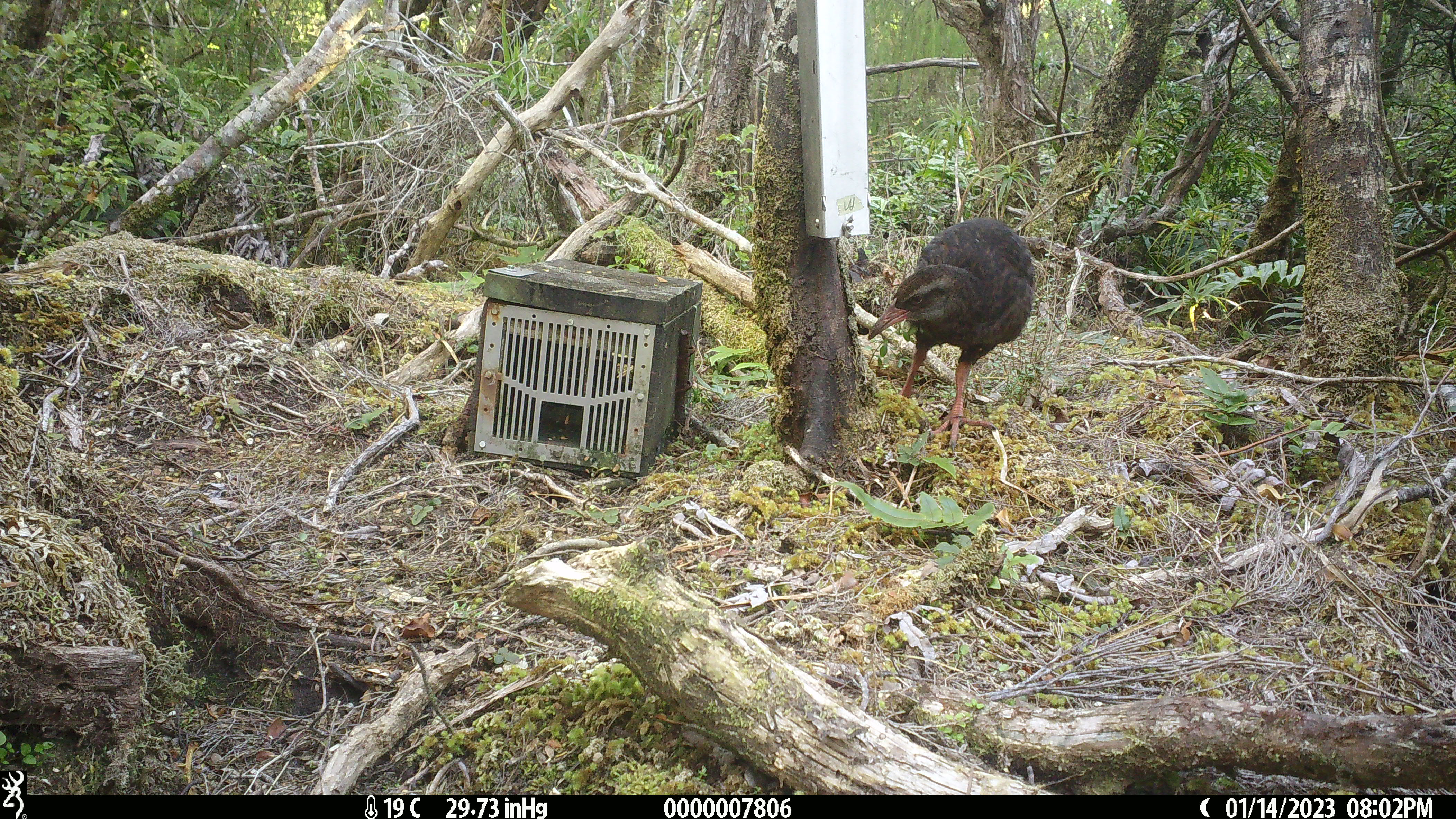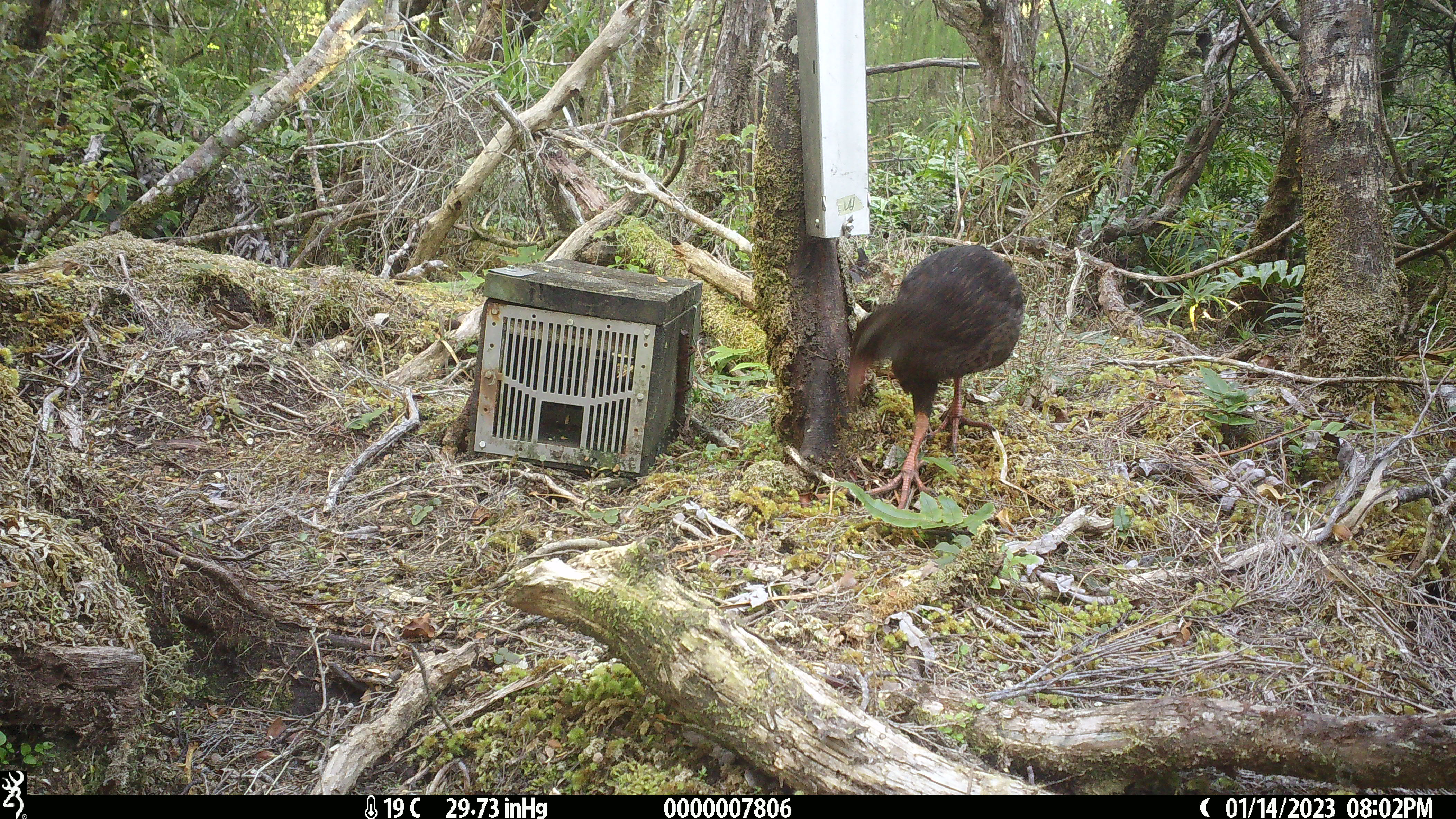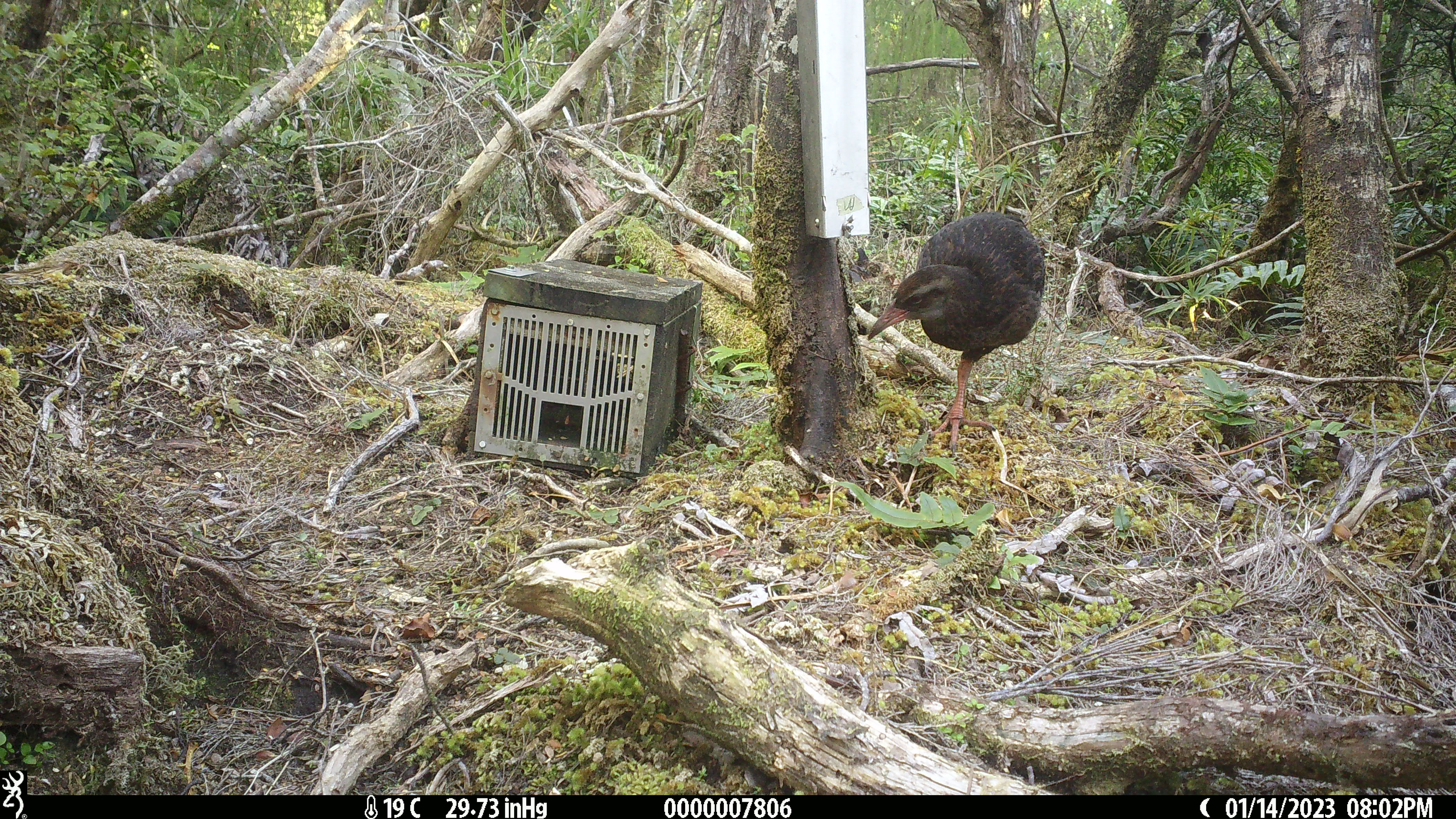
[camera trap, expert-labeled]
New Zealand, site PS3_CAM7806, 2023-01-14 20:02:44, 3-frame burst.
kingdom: Animalia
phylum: Chordata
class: Aves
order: Gruiformes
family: Rallidae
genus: Gallirallus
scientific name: Gallirallus australis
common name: weka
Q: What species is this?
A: Weka (Gallirallus australis).